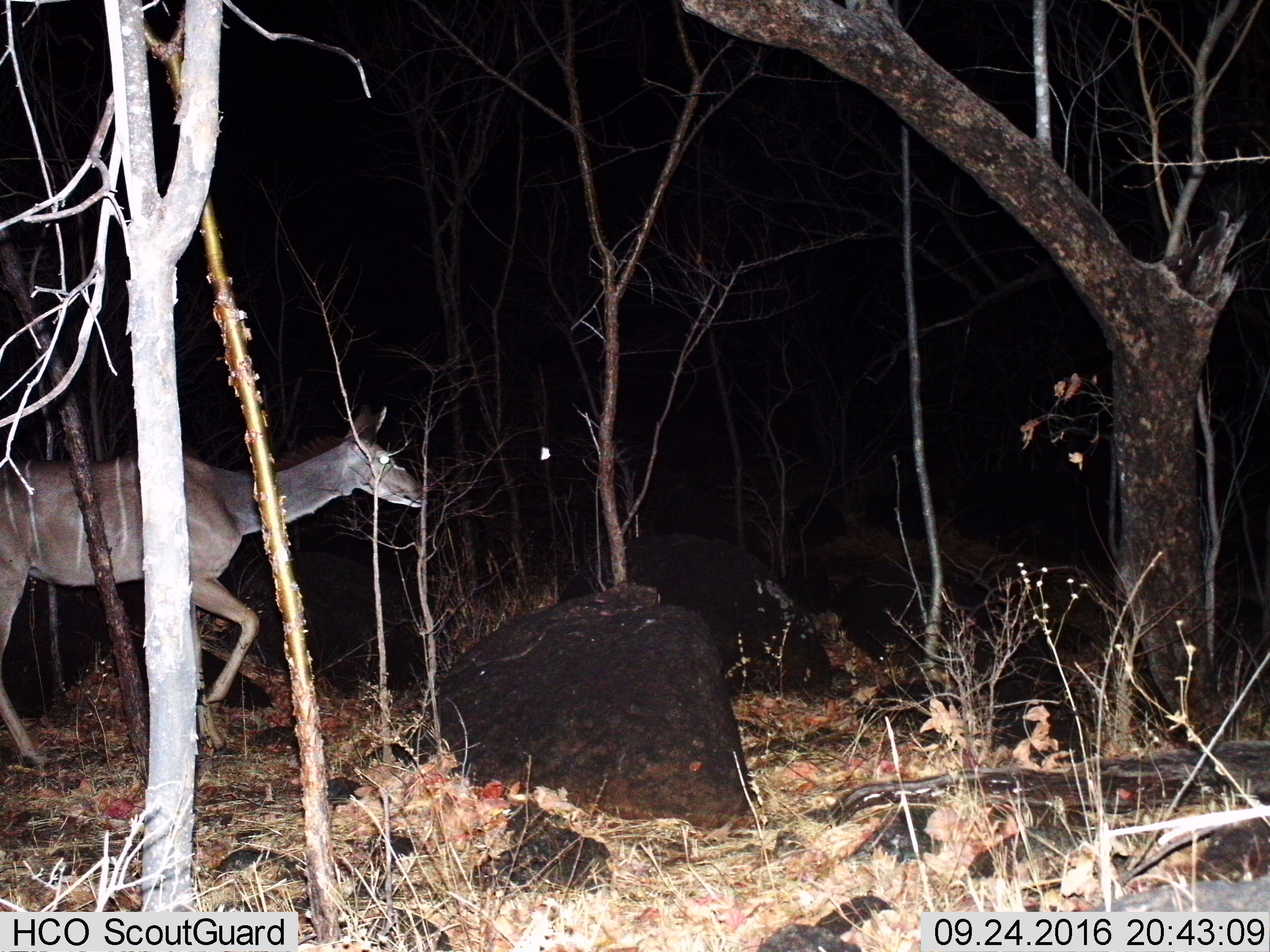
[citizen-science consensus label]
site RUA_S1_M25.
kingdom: Animalia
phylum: Chordata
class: Mammalia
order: Artiodactyla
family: Bovidae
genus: Tragelaphus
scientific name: Tragelaphus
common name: kudu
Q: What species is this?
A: Kudu (Tragelaphus).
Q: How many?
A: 1.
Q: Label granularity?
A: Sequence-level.